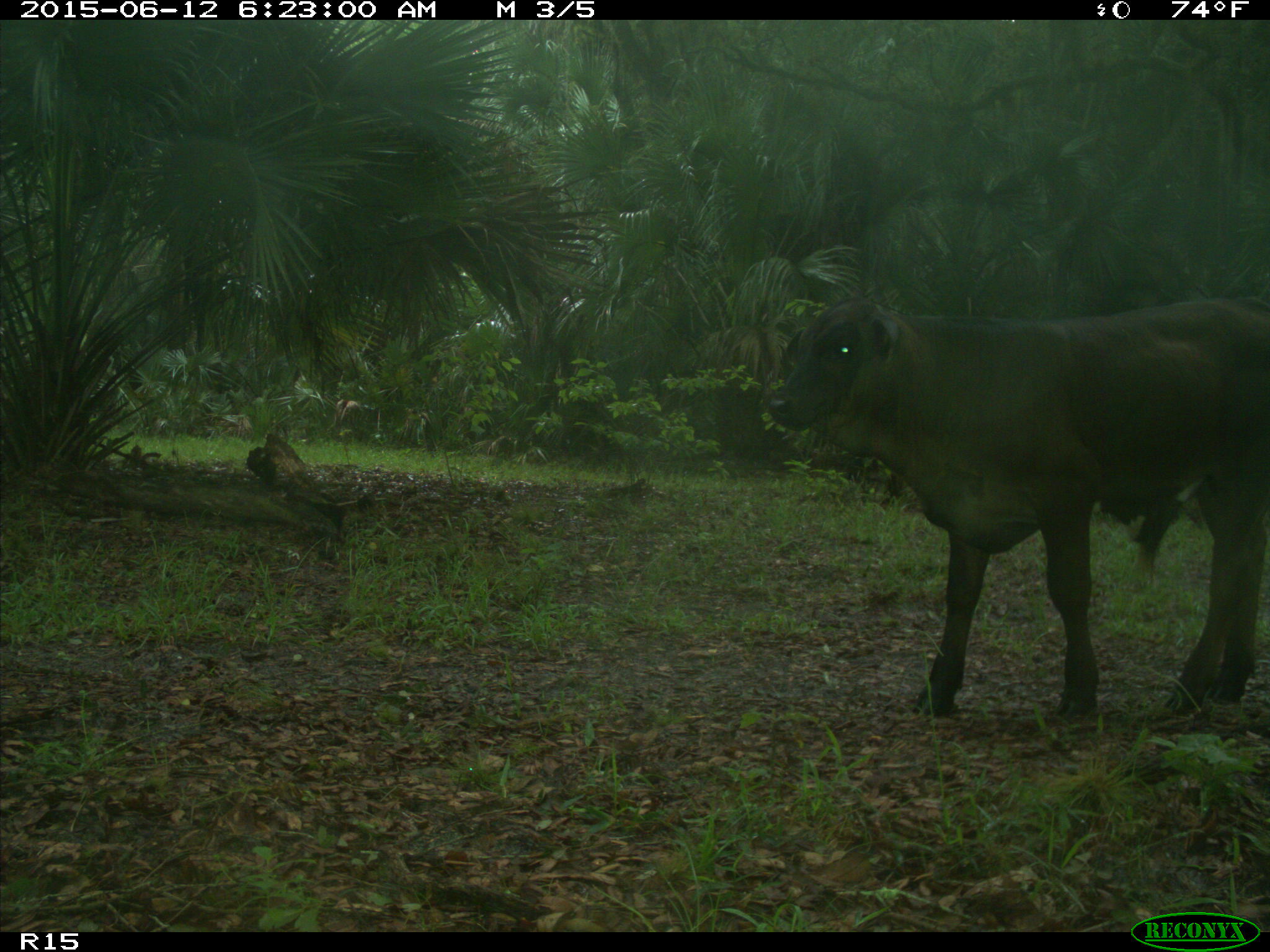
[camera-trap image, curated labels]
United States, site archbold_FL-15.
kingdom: Animalia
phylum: Chordata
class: Mammalia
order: Artiodactyla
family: Bovidae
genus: Bos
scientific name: Bos taurus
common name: domestic cow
Bos taurus (domestic cow).